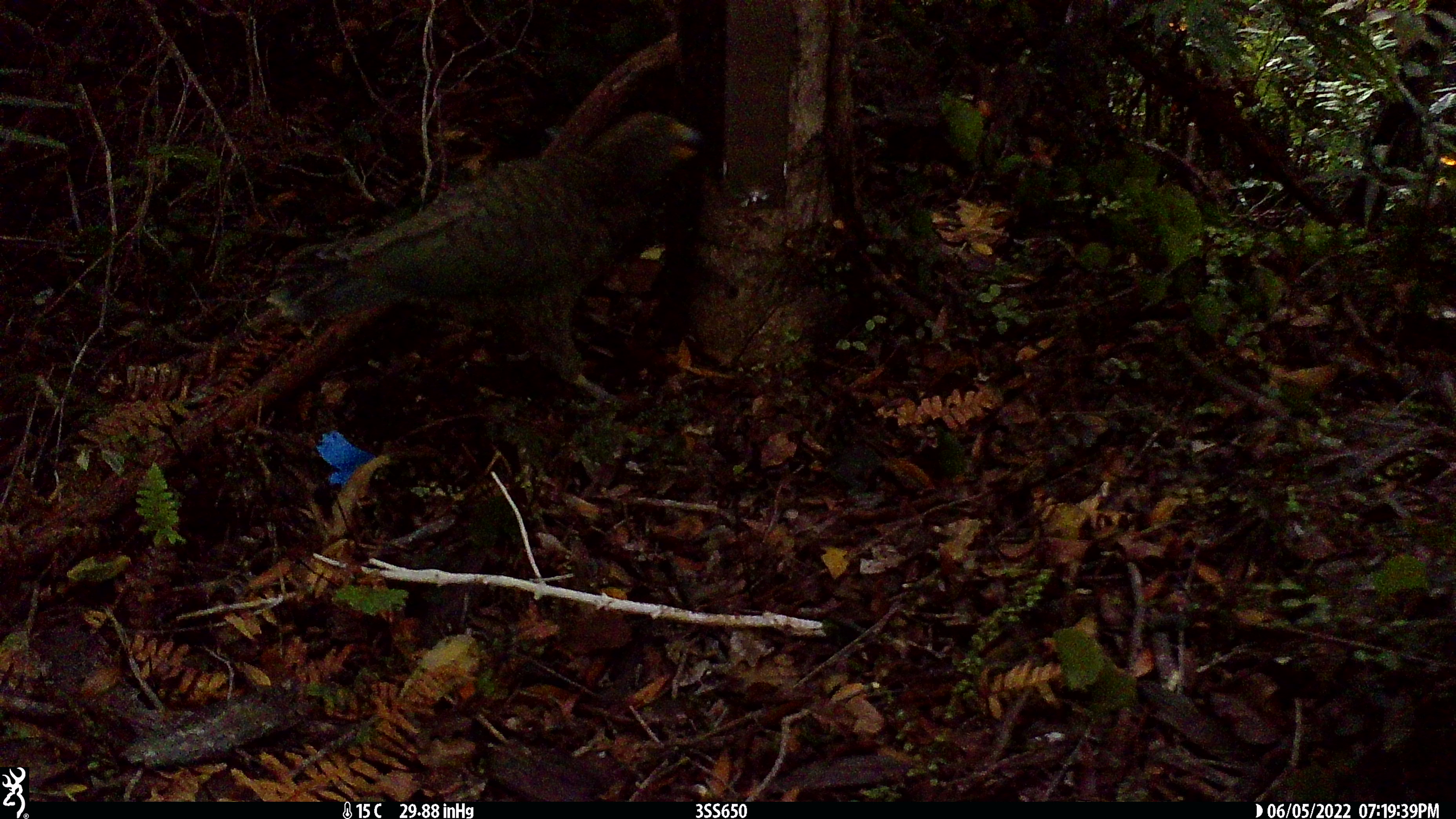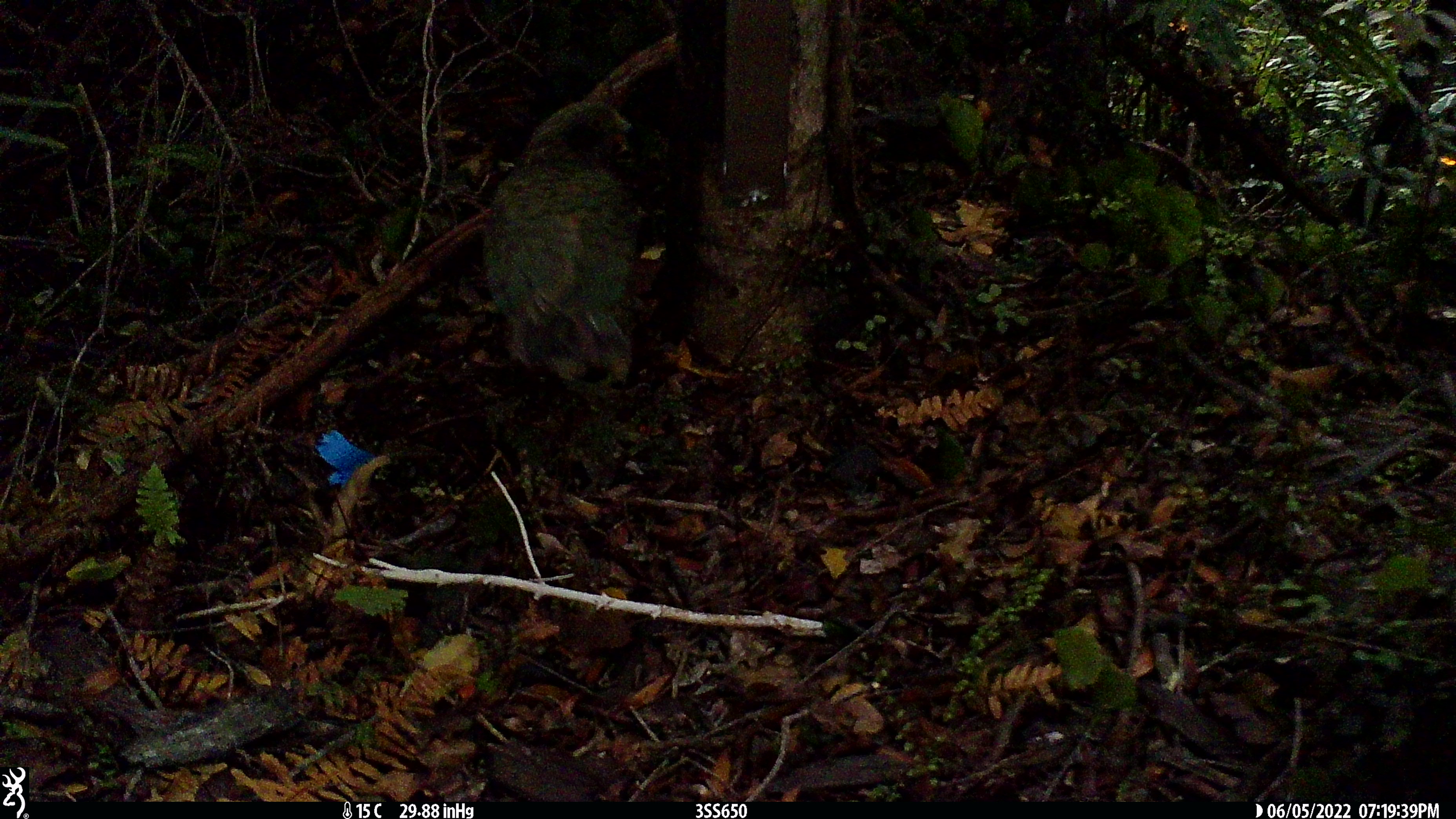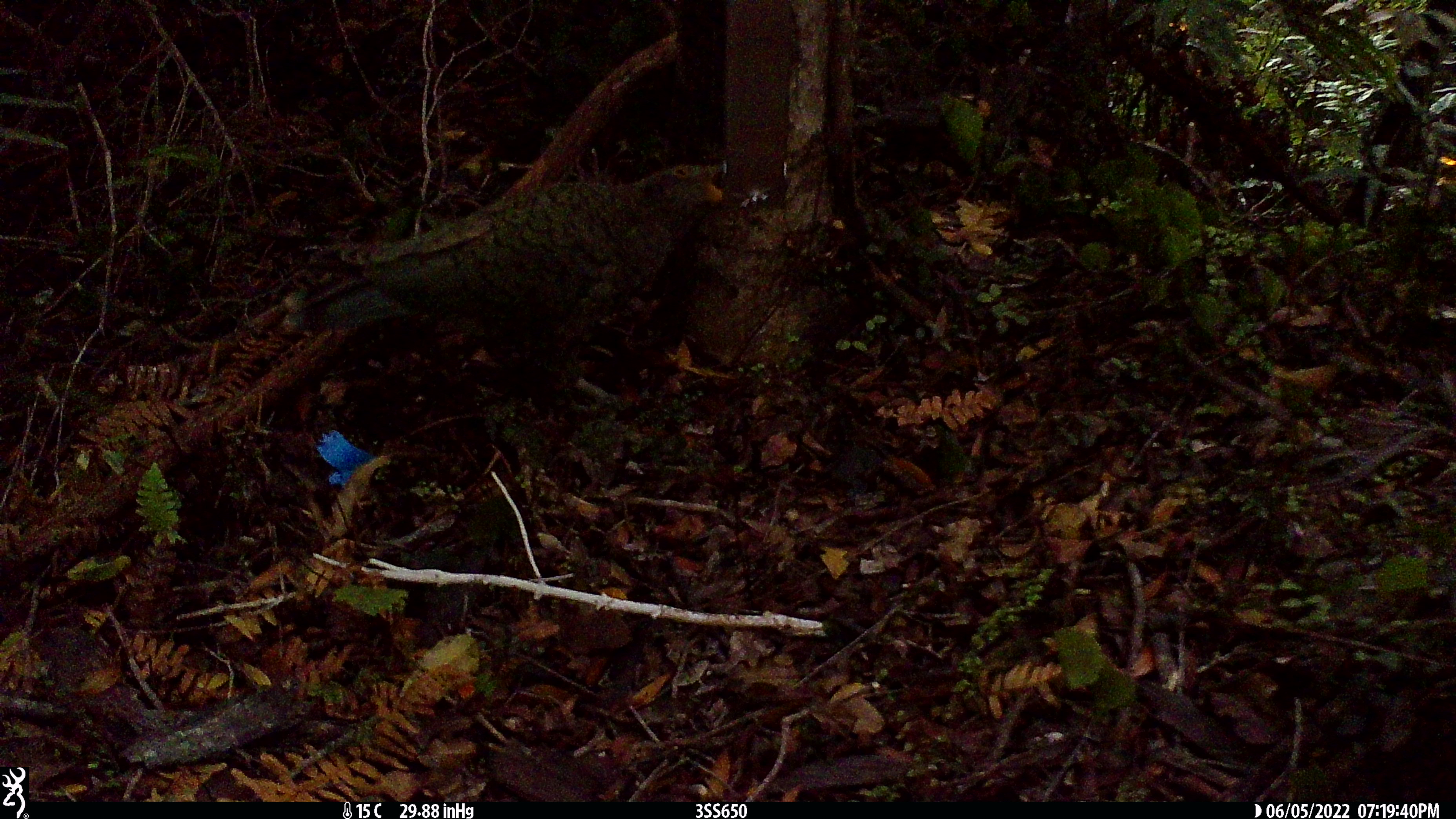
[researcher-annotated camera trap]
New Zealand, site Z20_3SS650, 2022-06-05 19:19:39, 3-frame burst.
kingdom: Animalia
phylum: Chordata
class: Aves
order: Psittaciformes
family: Strigopidae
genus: Nestor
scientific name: Nestor notabilis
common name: kea